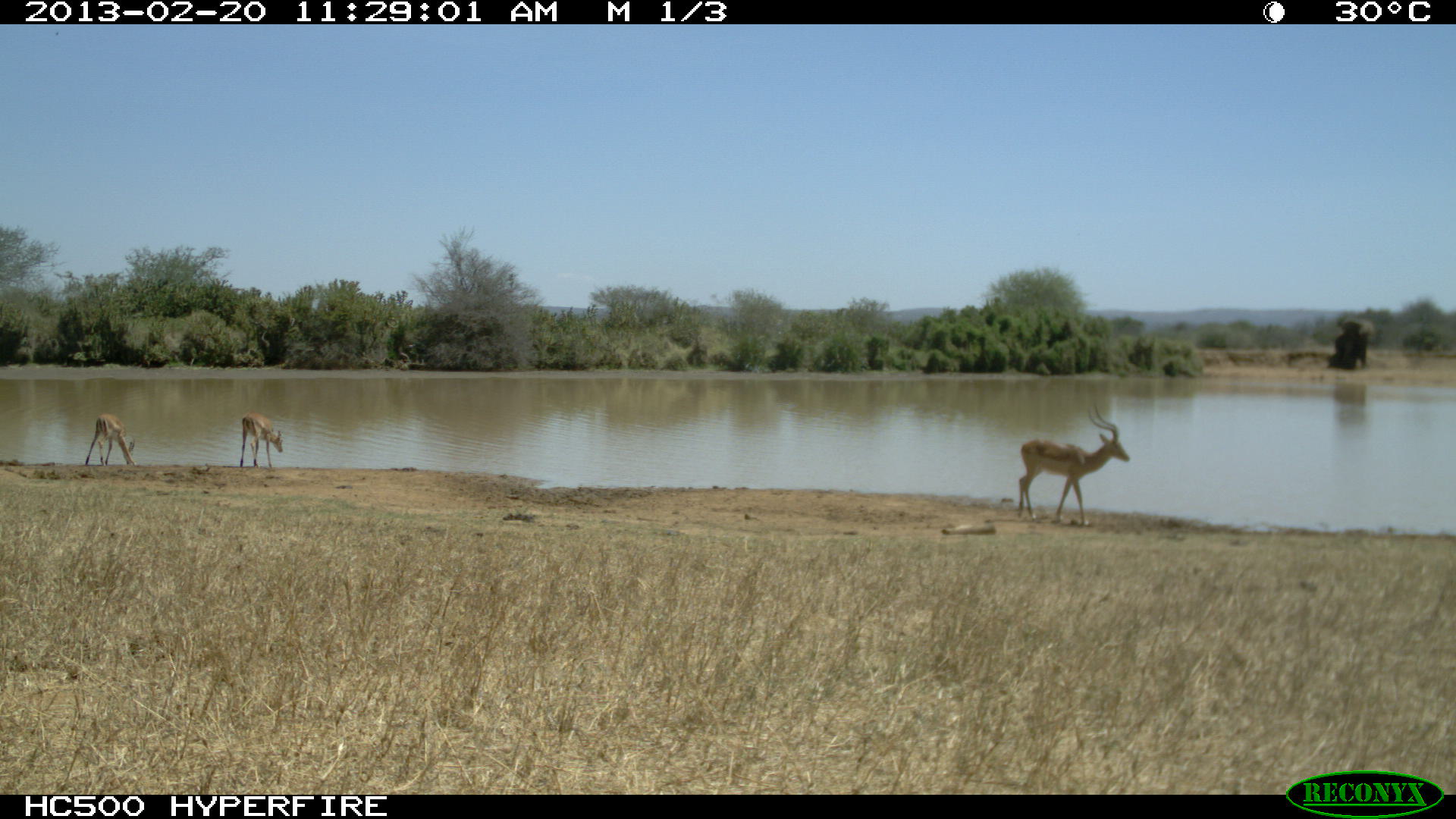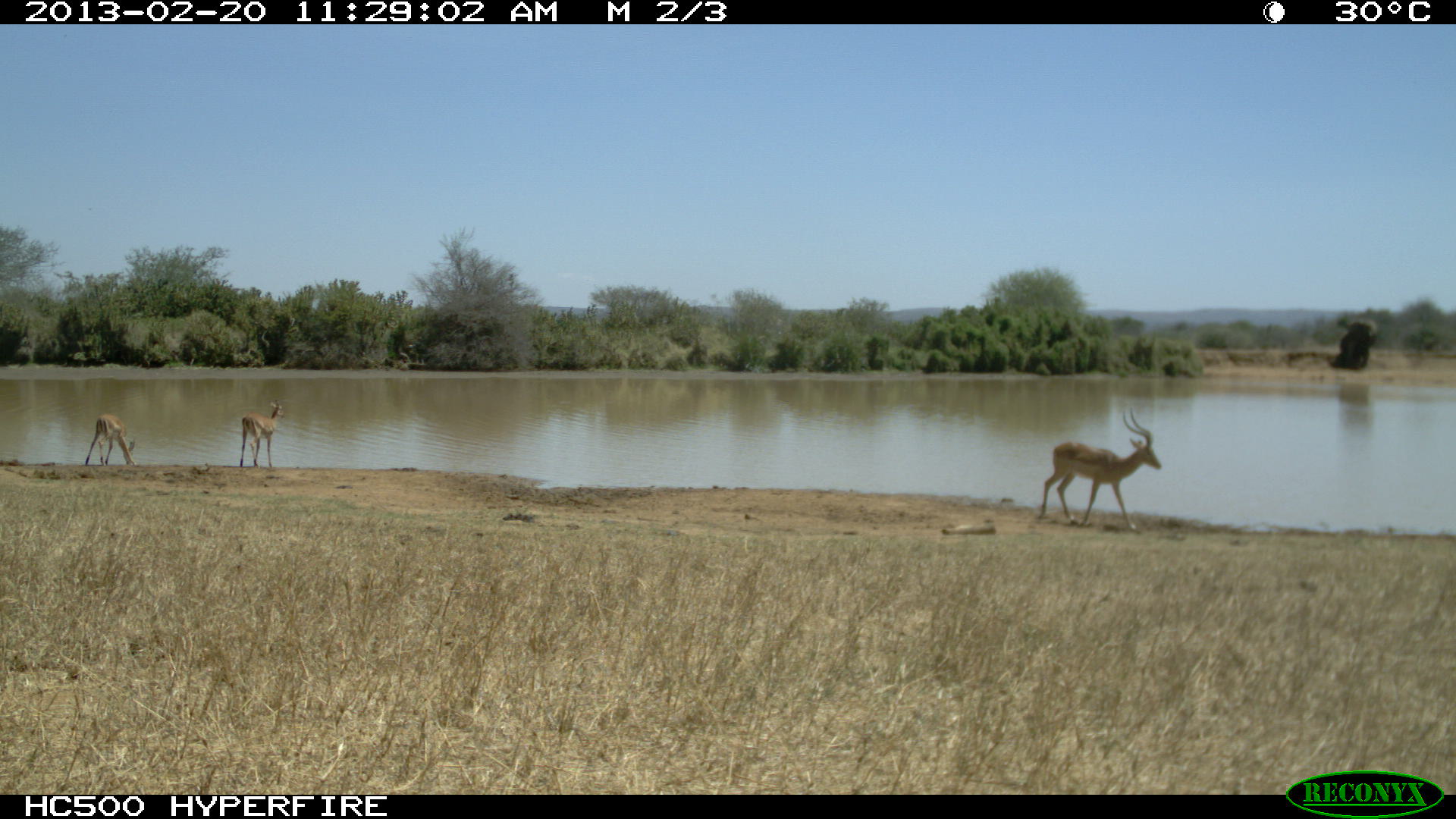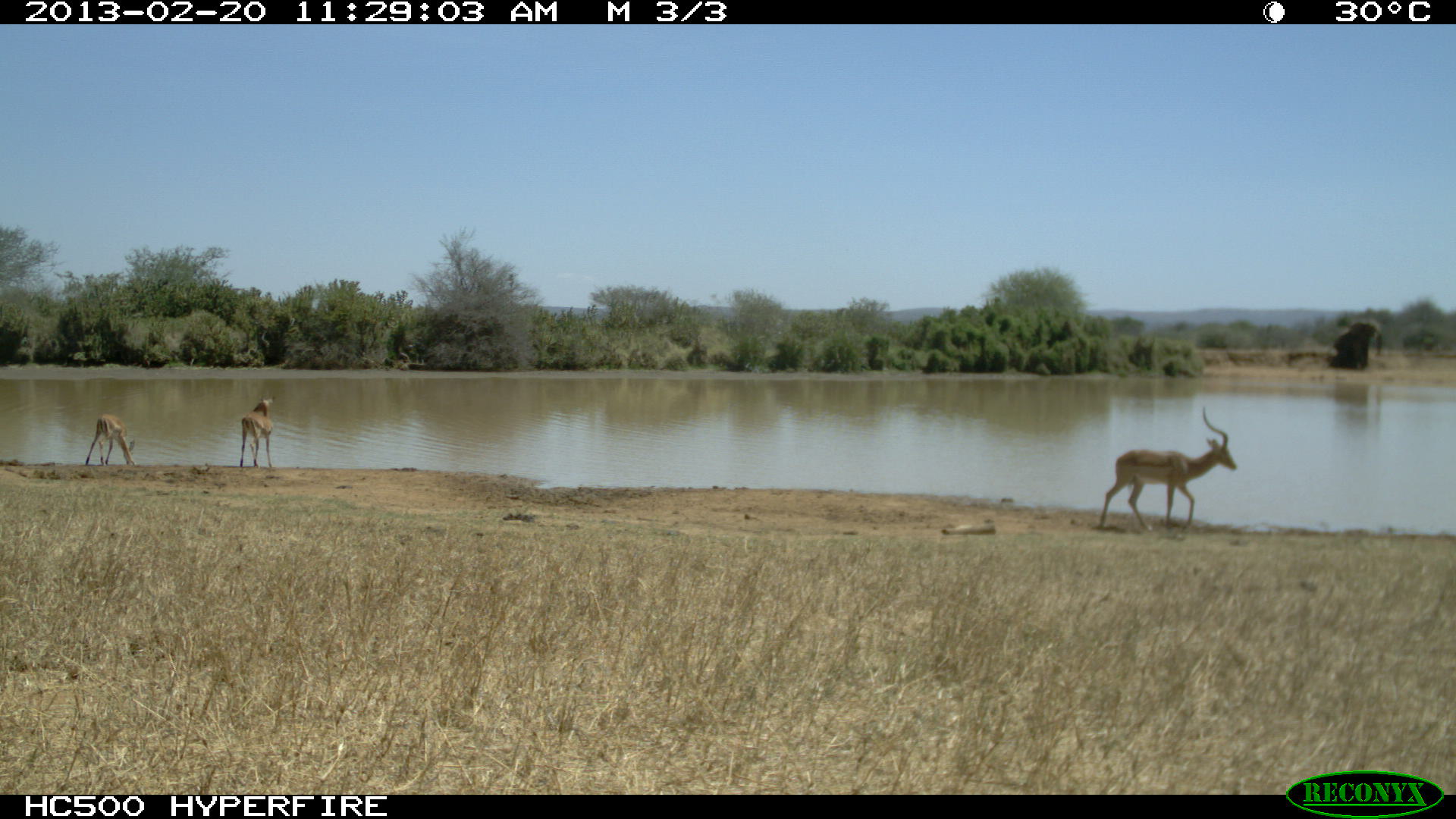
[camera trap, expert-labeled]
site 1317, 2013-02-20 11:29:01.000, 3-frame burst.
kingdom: Animalia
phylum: Chordata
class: Mammalia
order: Artiodactyla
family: Bovidae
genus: Aepyceros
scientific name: Aepyceros melampus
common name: impala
Aepyceros melampus (impala), count 3.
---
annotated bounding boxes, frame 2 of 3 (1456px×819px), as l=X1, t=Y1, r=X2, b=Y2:
aepyceros melampus: l=1039, t=409, r=1162, b=530; l=239, t=399, r=285, b=468; l=84, t=413, r=138, b=467; l=1331, t=321, r=1375, b=368